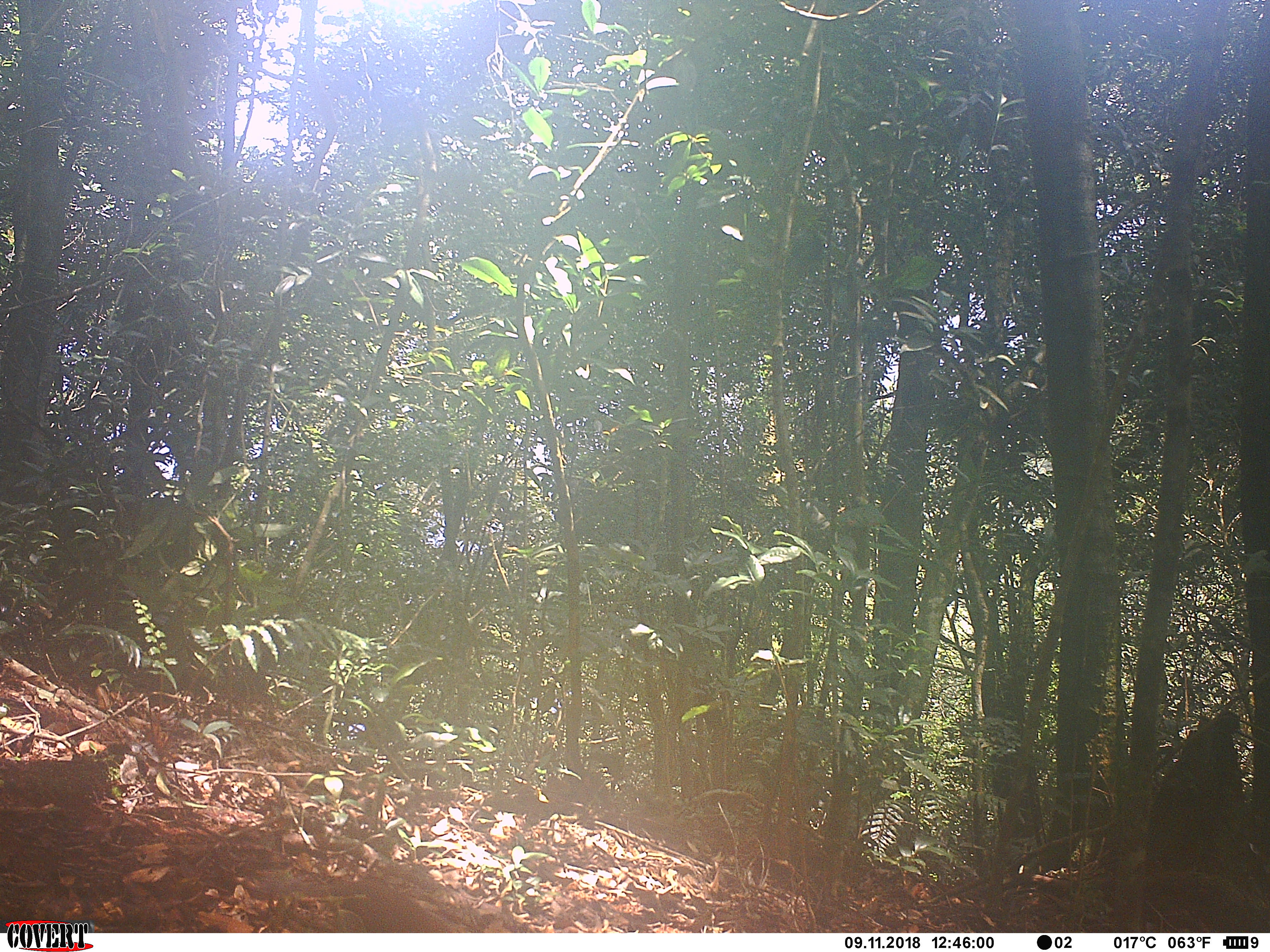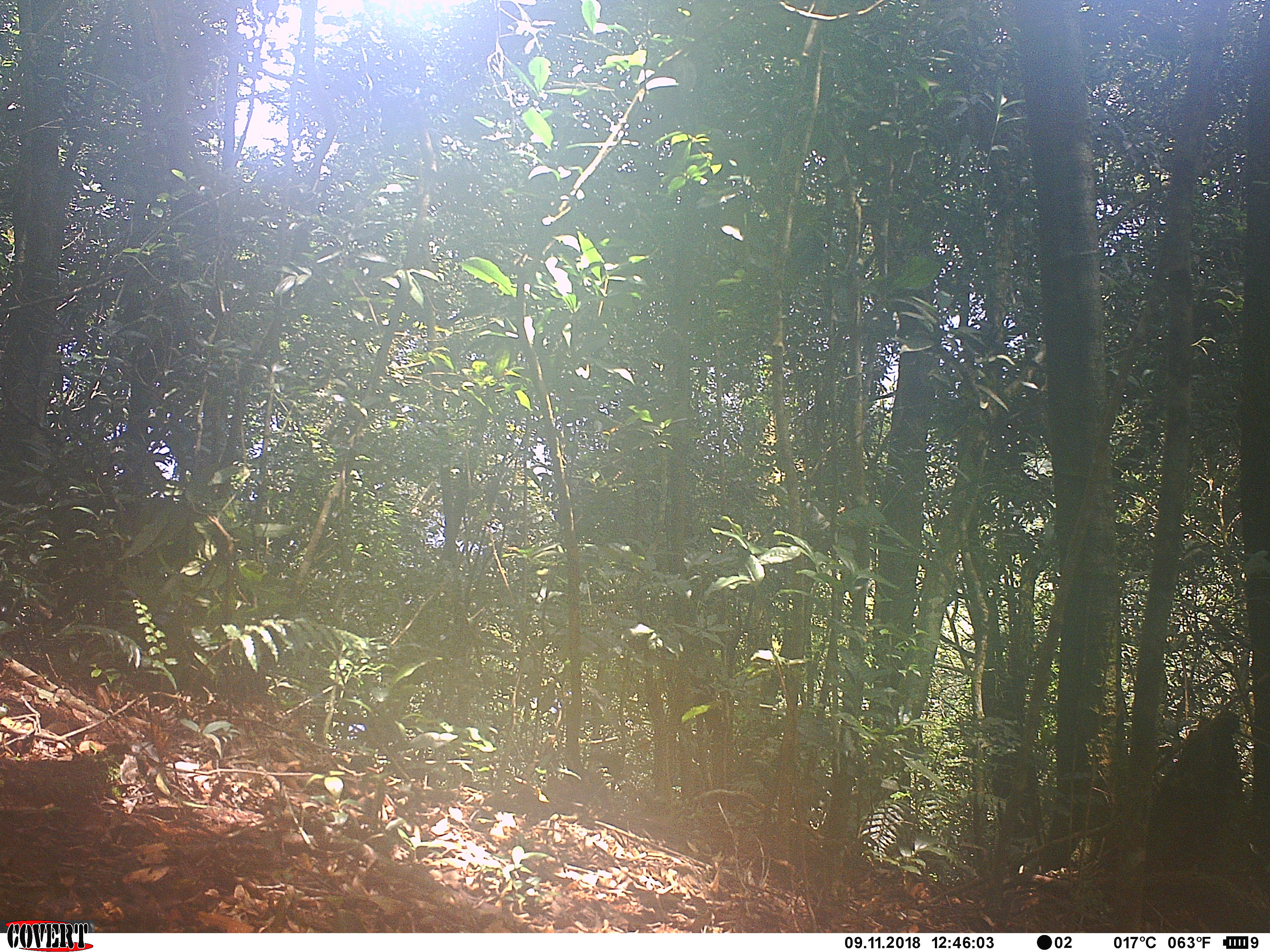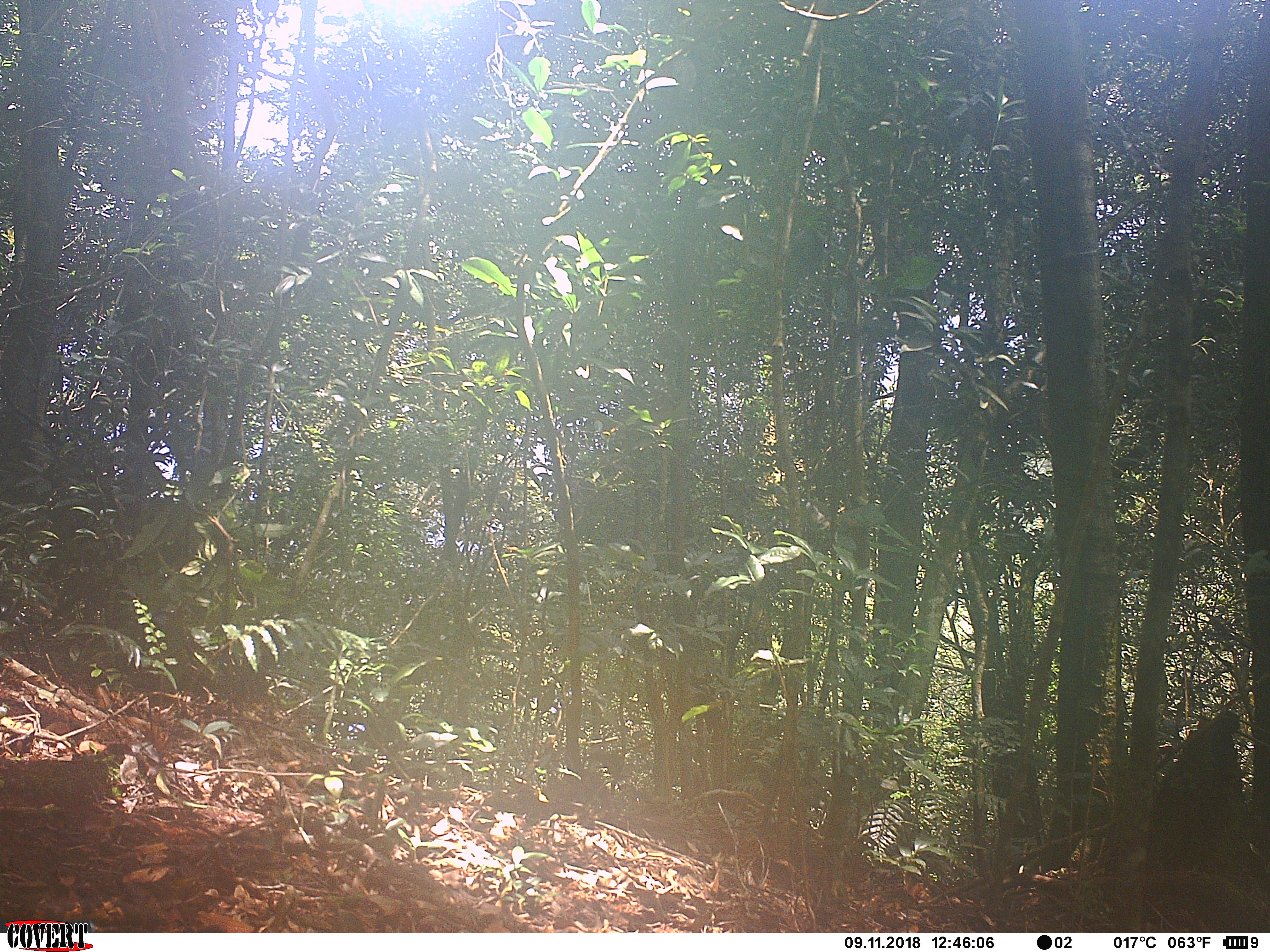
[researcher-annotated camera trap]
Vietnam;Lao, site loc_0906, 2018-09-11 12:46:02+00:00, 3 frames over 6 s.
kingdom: Animalia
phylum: Chordata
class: Mammalia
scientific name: Mammalia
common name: mammal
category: unidentified small mammal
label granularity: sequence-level